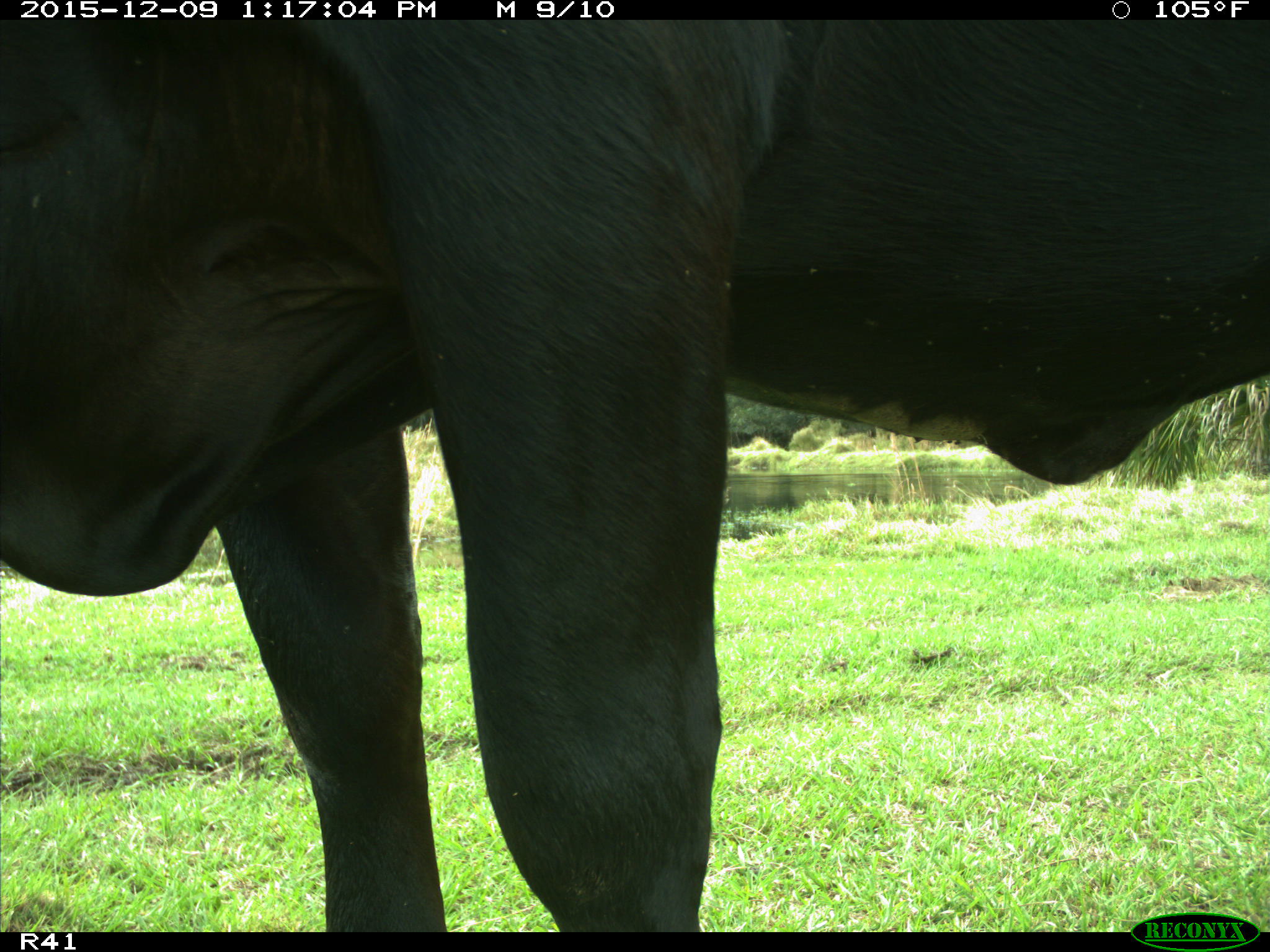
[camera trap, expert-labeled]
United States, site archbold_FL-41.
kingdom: Animalia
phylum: Chordata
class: Mammalia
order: Artiodactyla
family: Bovidae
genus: Bos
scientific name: Bos taurus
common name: domestic cow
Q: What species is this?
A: Bos taurus (domestic cow).